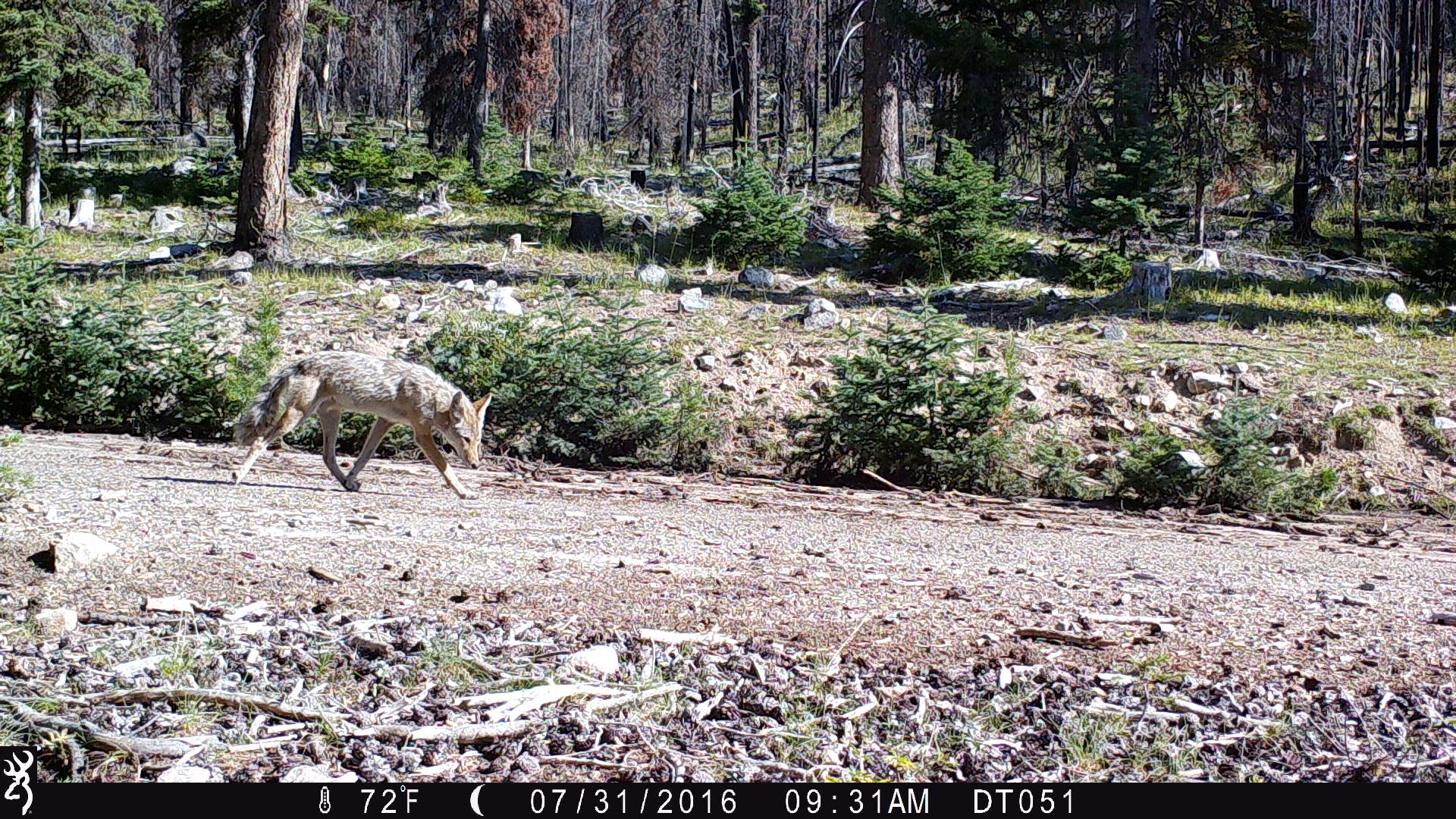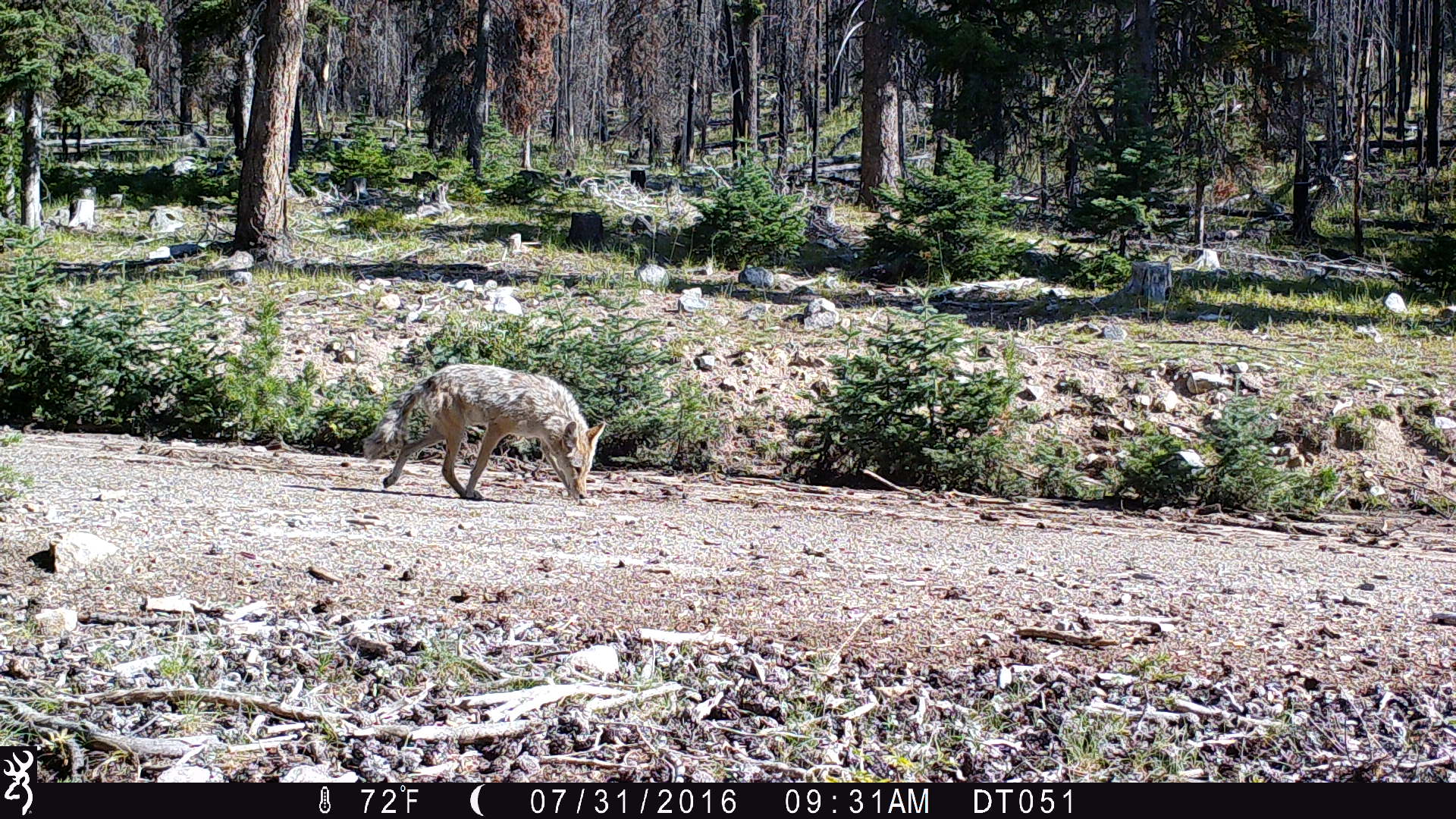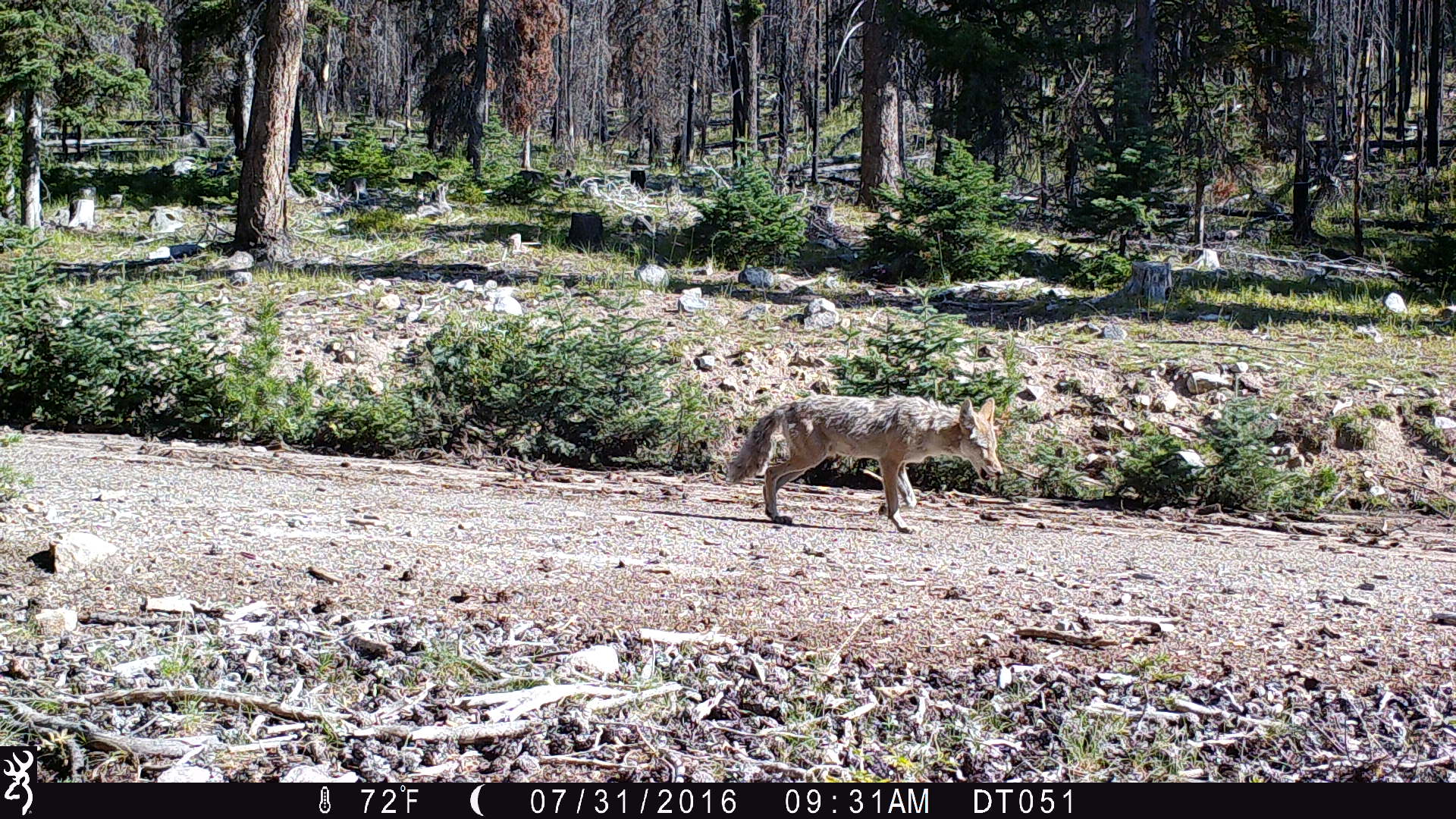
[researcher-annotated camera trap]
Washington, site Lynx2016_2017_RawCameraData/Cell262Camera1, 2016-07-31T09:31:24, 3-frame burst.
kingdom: Animalia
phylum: Chordata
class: Mammalia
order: Carnivora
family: Canidae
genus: Canis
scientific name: Canis latrans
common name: coyote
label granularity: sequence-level